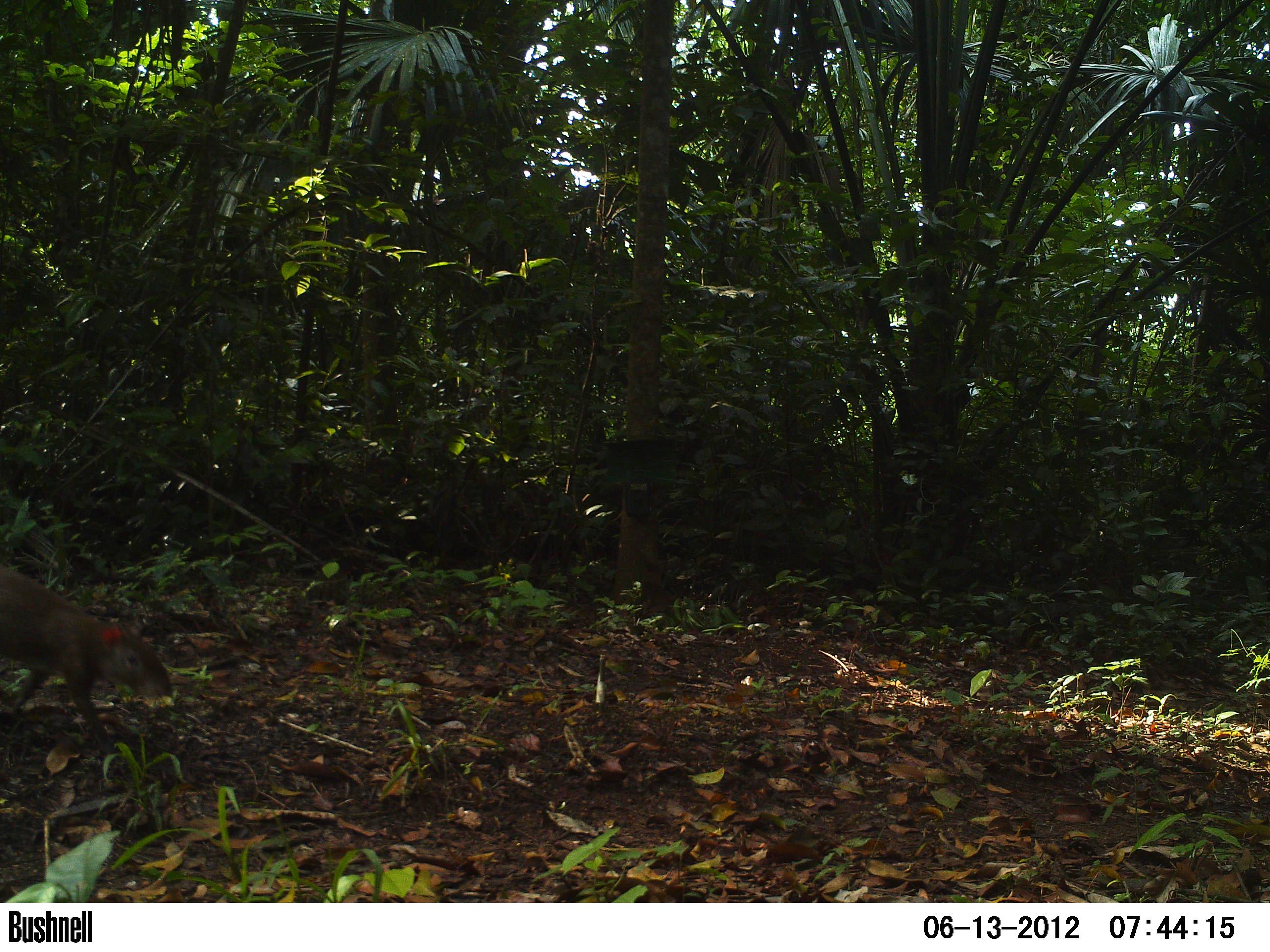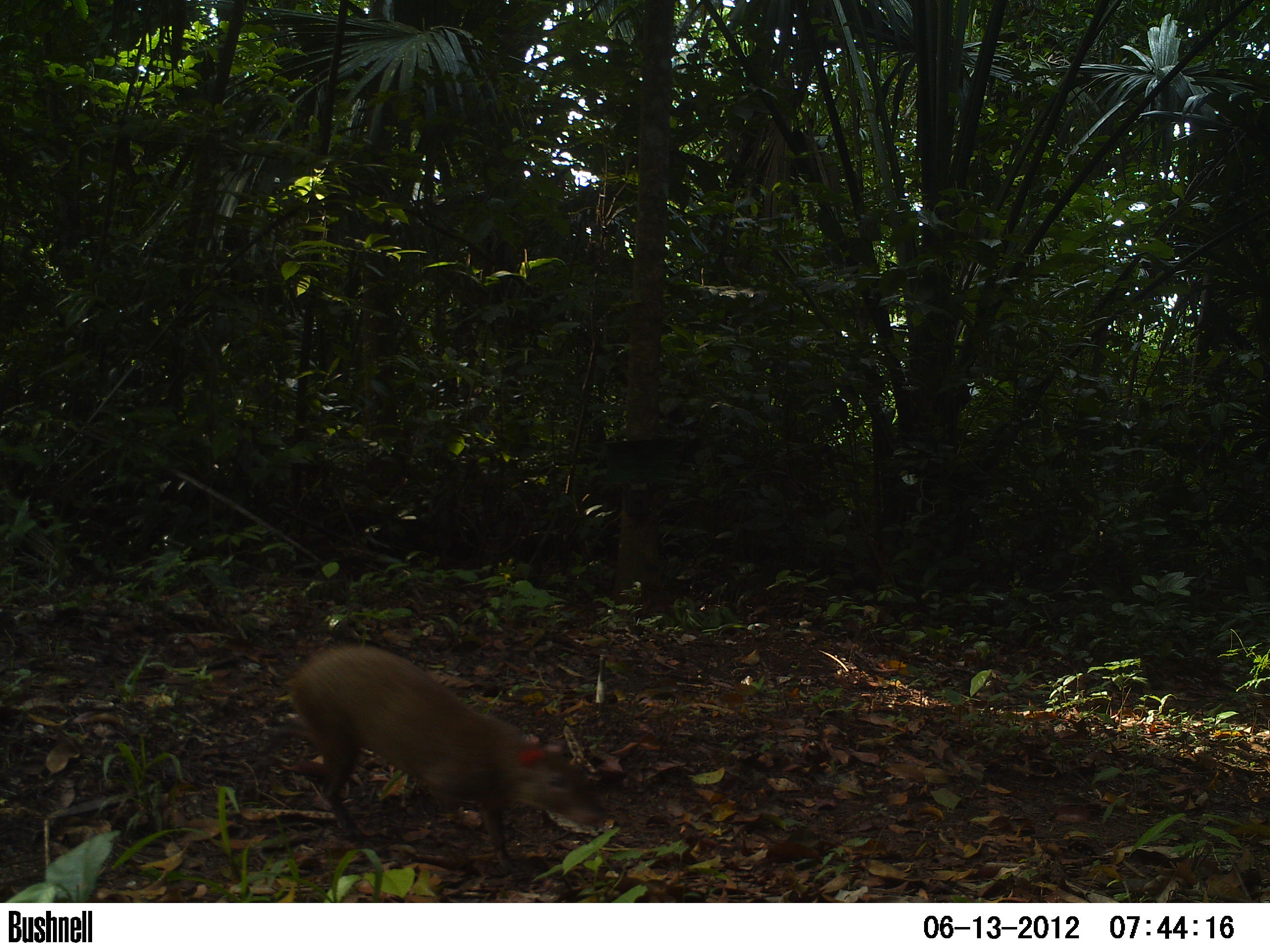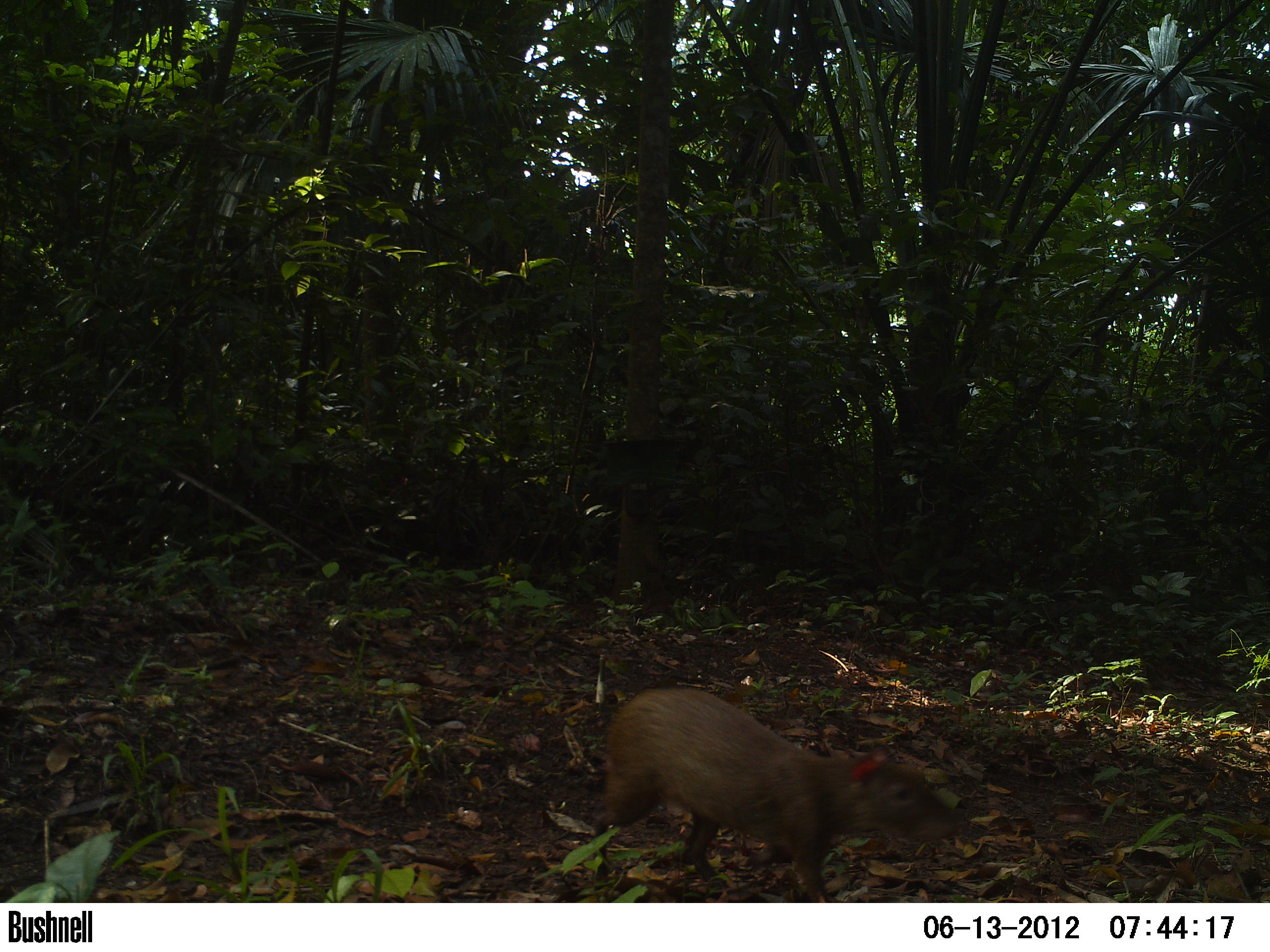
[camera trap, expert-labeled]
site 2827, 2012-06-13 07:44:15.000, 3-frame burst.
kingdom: Animalia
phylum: Chordata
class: Mammalia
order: Rodentia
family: Dasyproctidae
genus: Dasyprocta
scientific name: Dasyprocta punctata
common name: central american agouti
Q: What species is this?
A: Dasyprocta punctata (central american agouti).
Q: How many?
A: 1.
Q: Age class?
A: Adult.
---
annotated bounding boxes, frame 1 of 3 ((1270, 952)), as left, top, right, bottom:
dasyprocta punctata: 0, 565, 172, 755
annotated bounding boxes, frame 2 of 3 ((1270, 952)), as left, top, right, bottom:
dasyprocta punctata: 289, 641, 605, 871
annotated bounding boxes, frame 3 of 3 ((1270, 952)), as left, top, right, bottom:
dasyprocta punctata: 590, 685, 963, 903